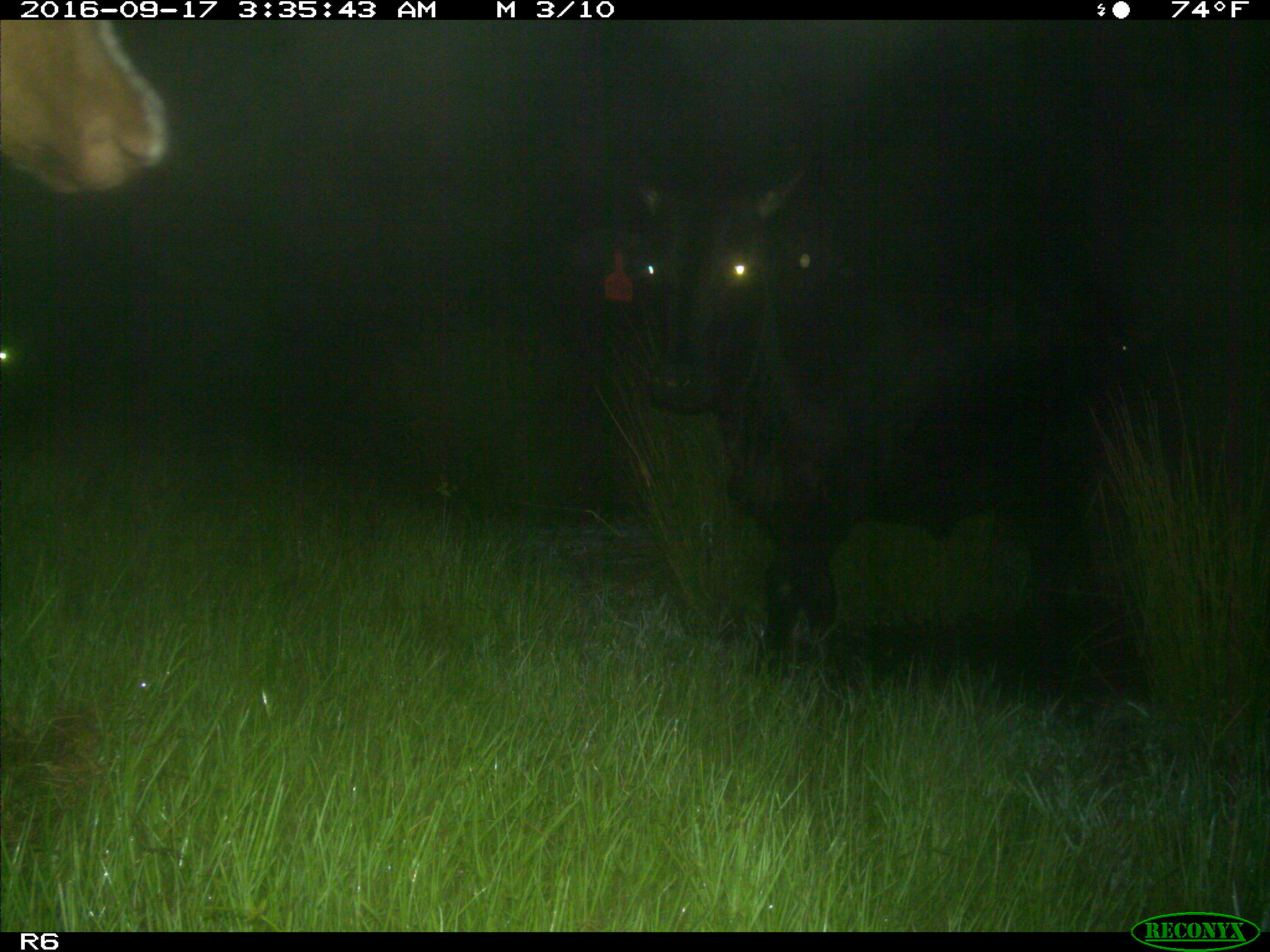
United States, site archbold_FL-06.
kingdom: Animalia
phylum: Chordata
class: Mammalia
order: Artiodactyla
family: Bovidae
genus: Bos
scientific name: Bos taurus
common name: domestic cow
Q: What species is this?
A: Bos taurus (domestic cow).